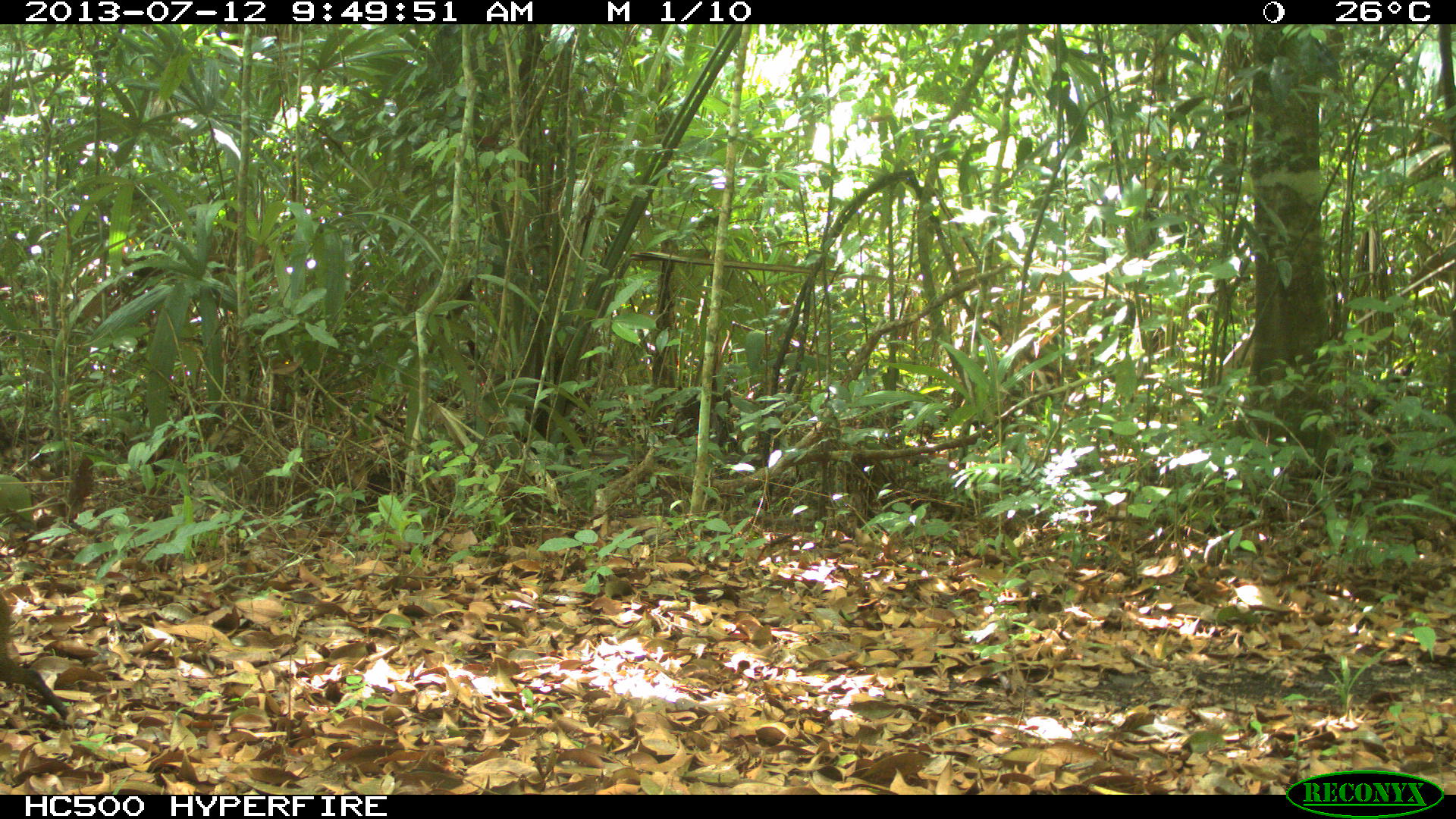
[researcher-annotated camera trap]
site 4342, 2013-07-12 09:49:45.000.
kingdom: Animalia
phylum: Chordata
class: Mammalia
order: Rodentia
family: Dasyproctidae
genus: Dasyprocta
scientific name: Dasyprocta punctata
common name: central american agouti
Dasyprocta punctata (central american agouti), count 1.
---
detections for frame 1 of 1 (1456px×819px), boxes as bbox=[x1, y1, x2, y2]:
dasyprocta punctata: bbox=[0, 594, 68, 721]